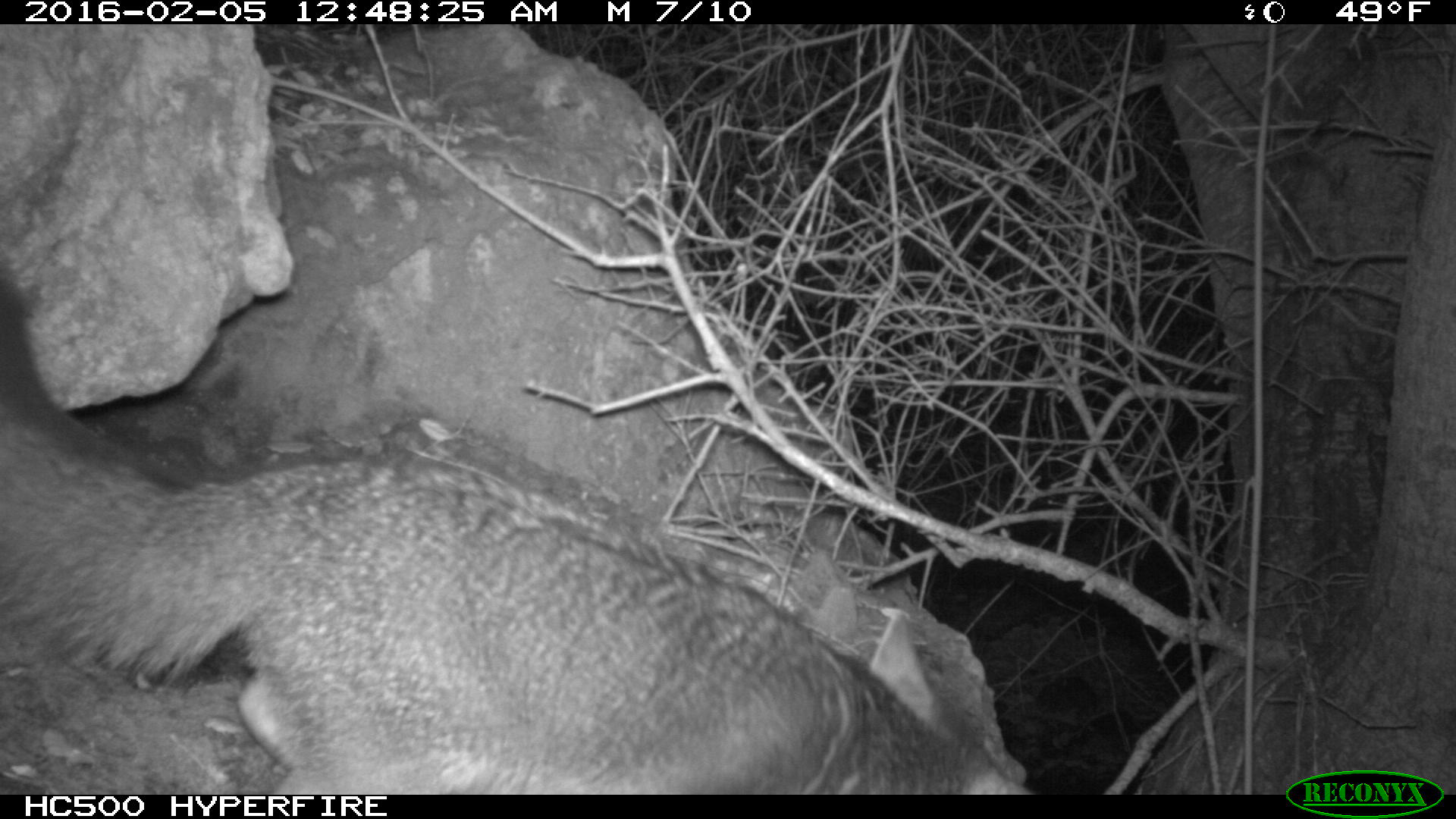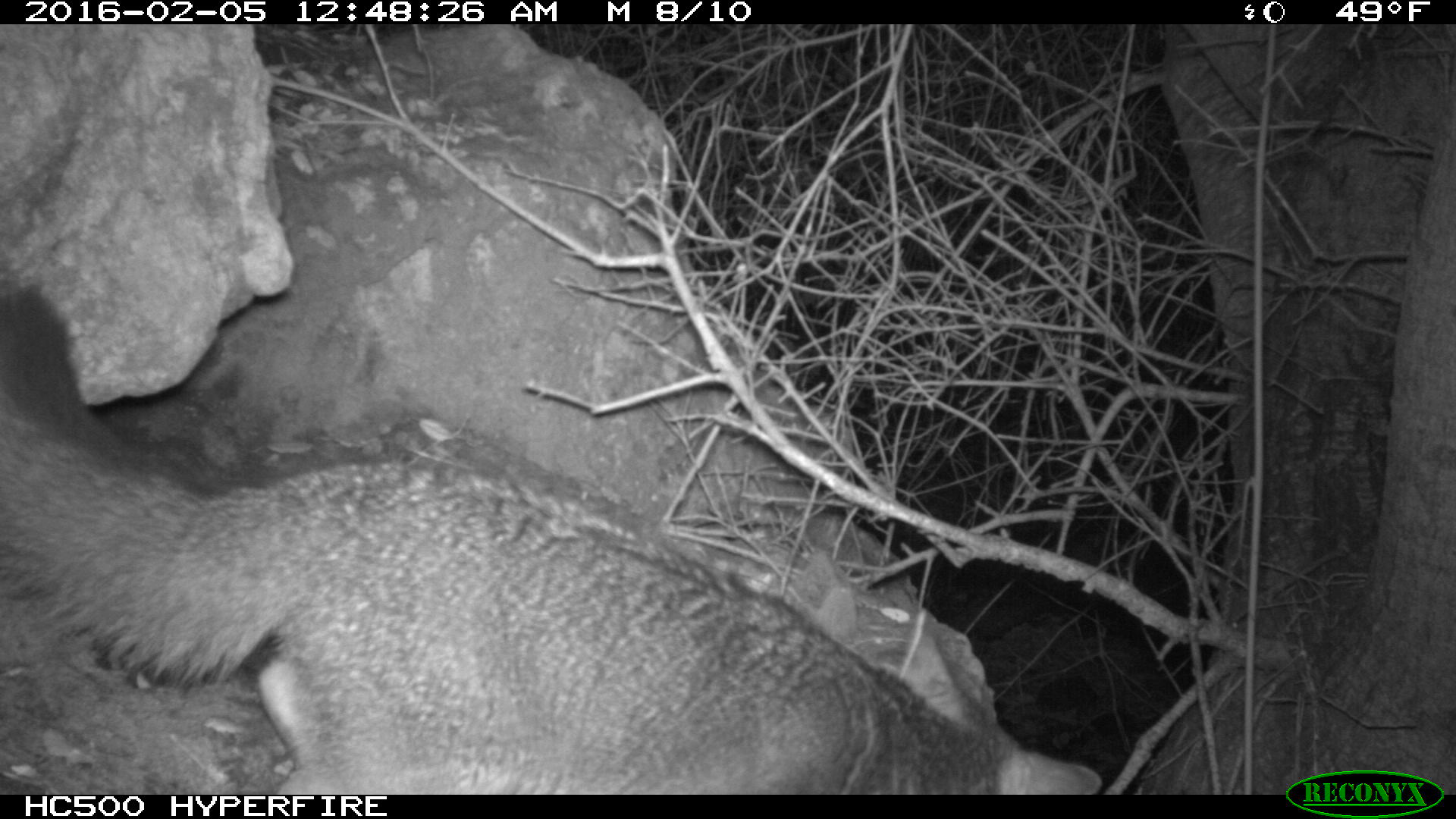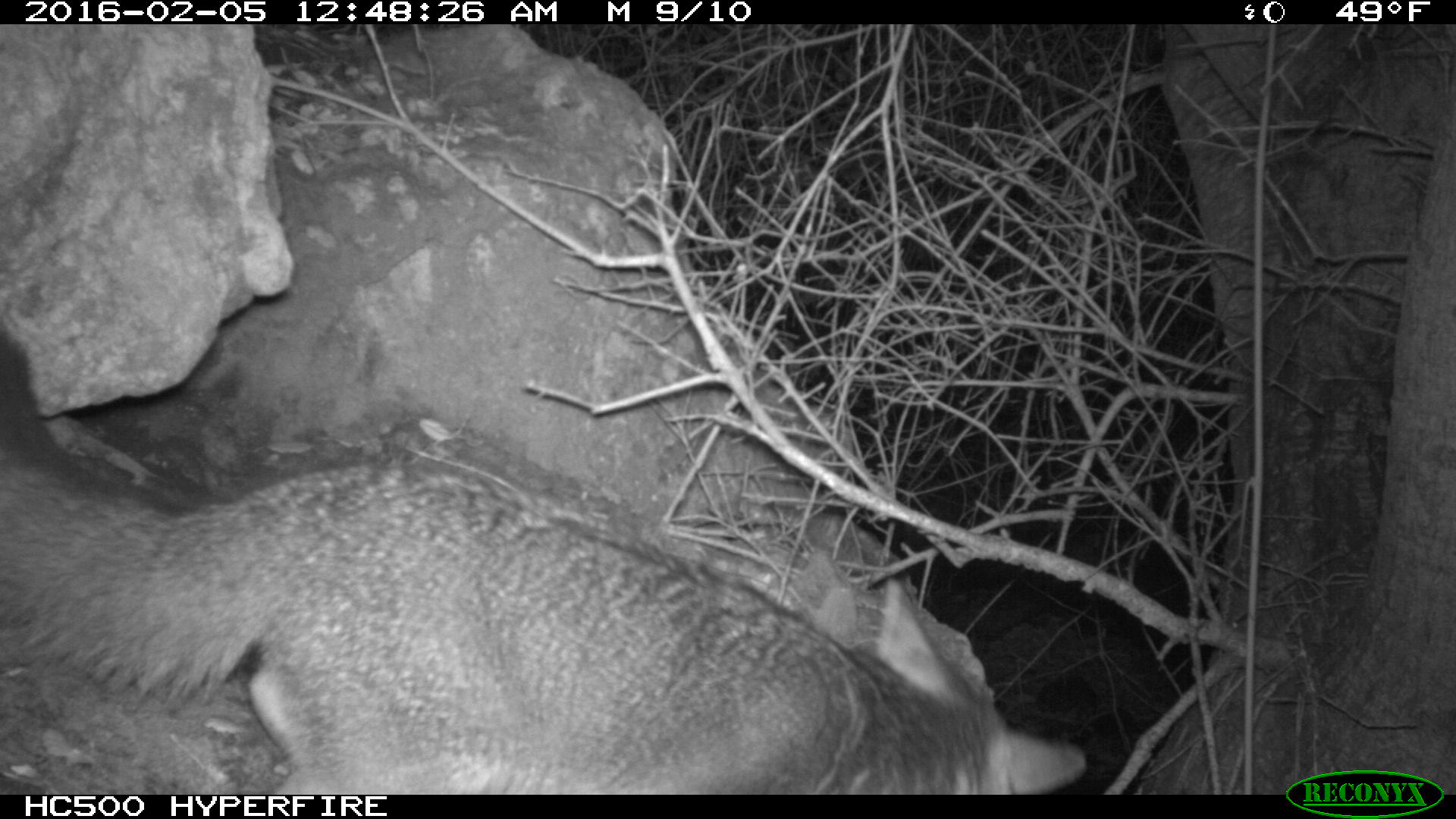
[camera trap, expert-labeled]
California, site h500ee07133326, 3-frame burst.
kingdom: Animalia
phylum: Chordata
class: Mammalia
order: Carnivora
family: Canidae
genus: Urocyon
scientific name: Urocyon littoralis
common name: island fox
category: fox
Fox (island fox) (Urocyon littoralis).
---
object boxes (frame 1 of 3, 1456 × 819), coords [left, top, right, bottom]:
fox: [0, 250, 1040, 793]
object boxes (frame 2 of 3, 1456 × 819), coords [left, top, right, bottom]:
fox: [0, 273, 1102, 793]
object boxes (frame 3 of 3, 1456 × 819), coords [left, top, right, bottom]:
fox: [0, 335, 1087, 795]